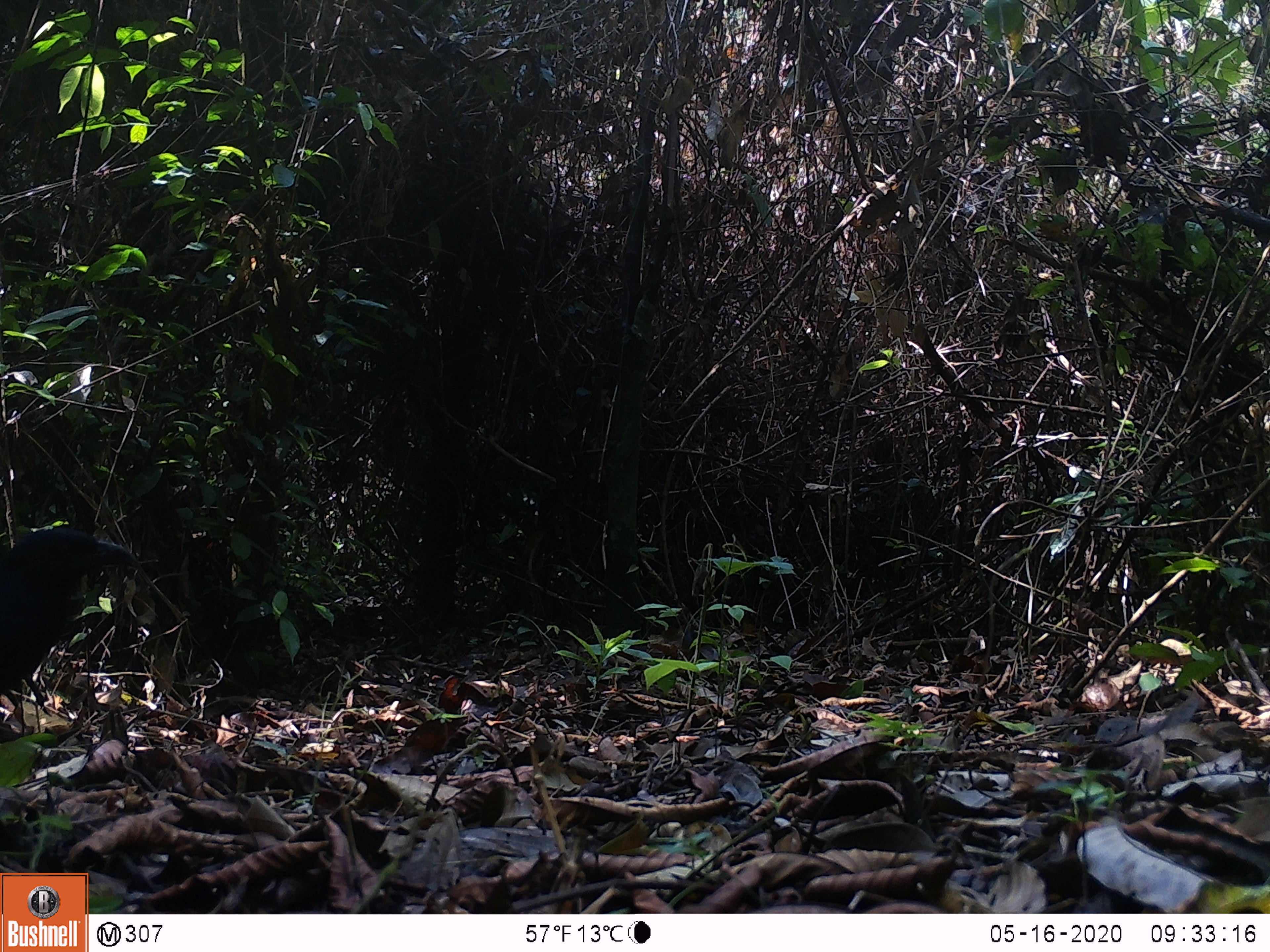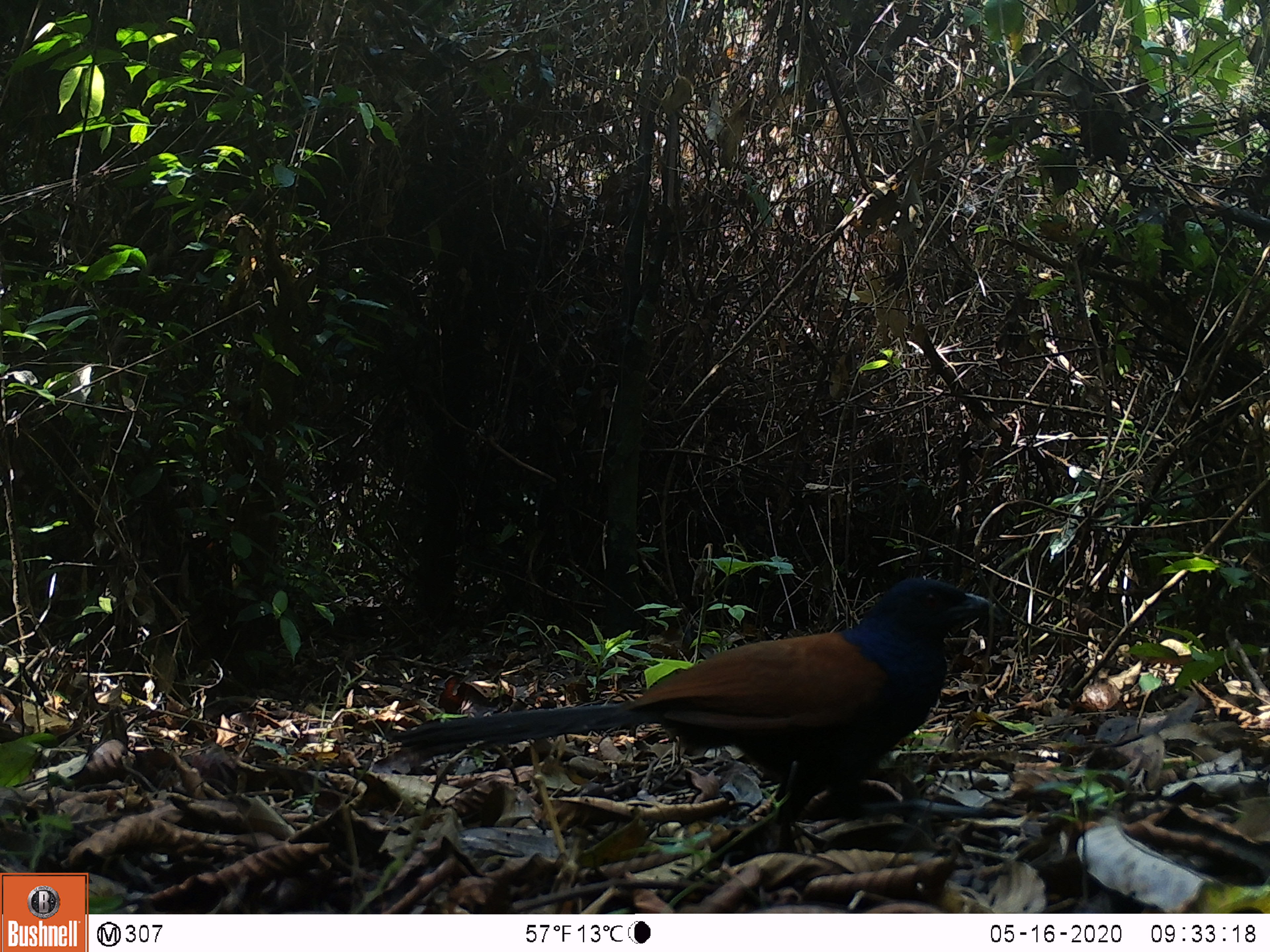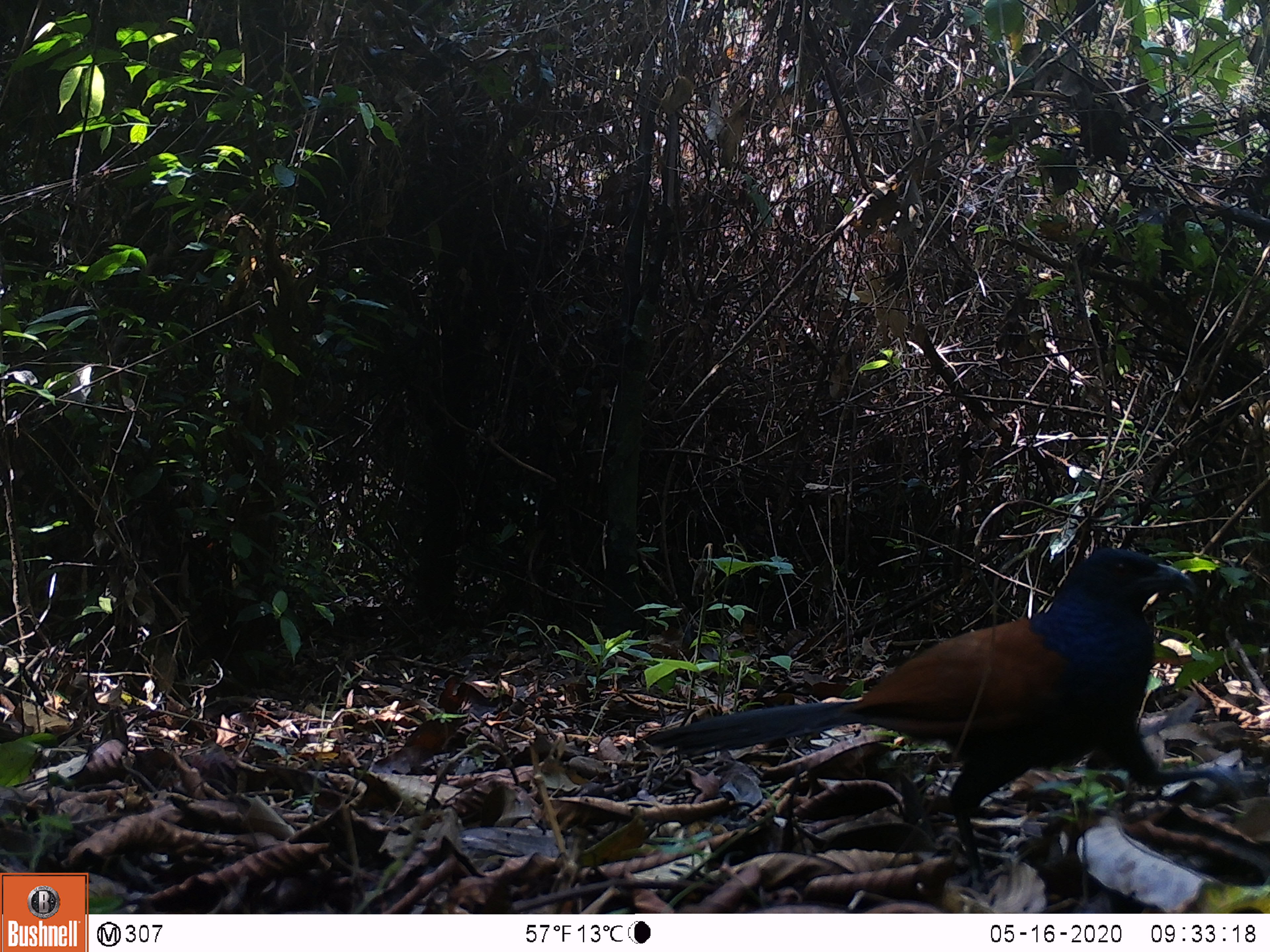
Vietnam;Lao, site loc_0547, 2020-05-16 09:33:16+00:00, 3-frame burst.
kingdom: Animalia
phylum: Chordata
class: Aves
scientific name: Aves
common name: bird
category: unidentified bird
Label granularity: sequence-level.